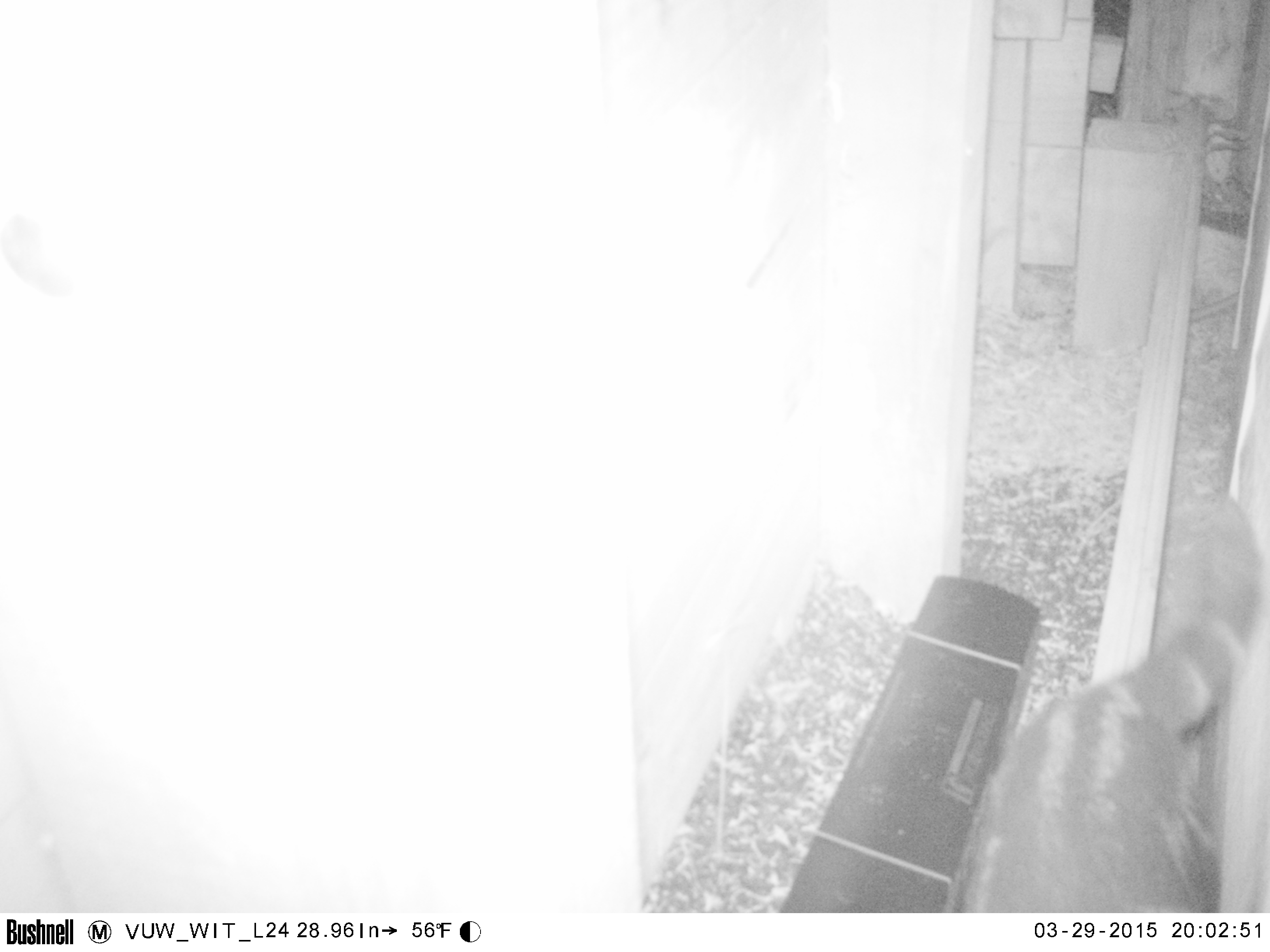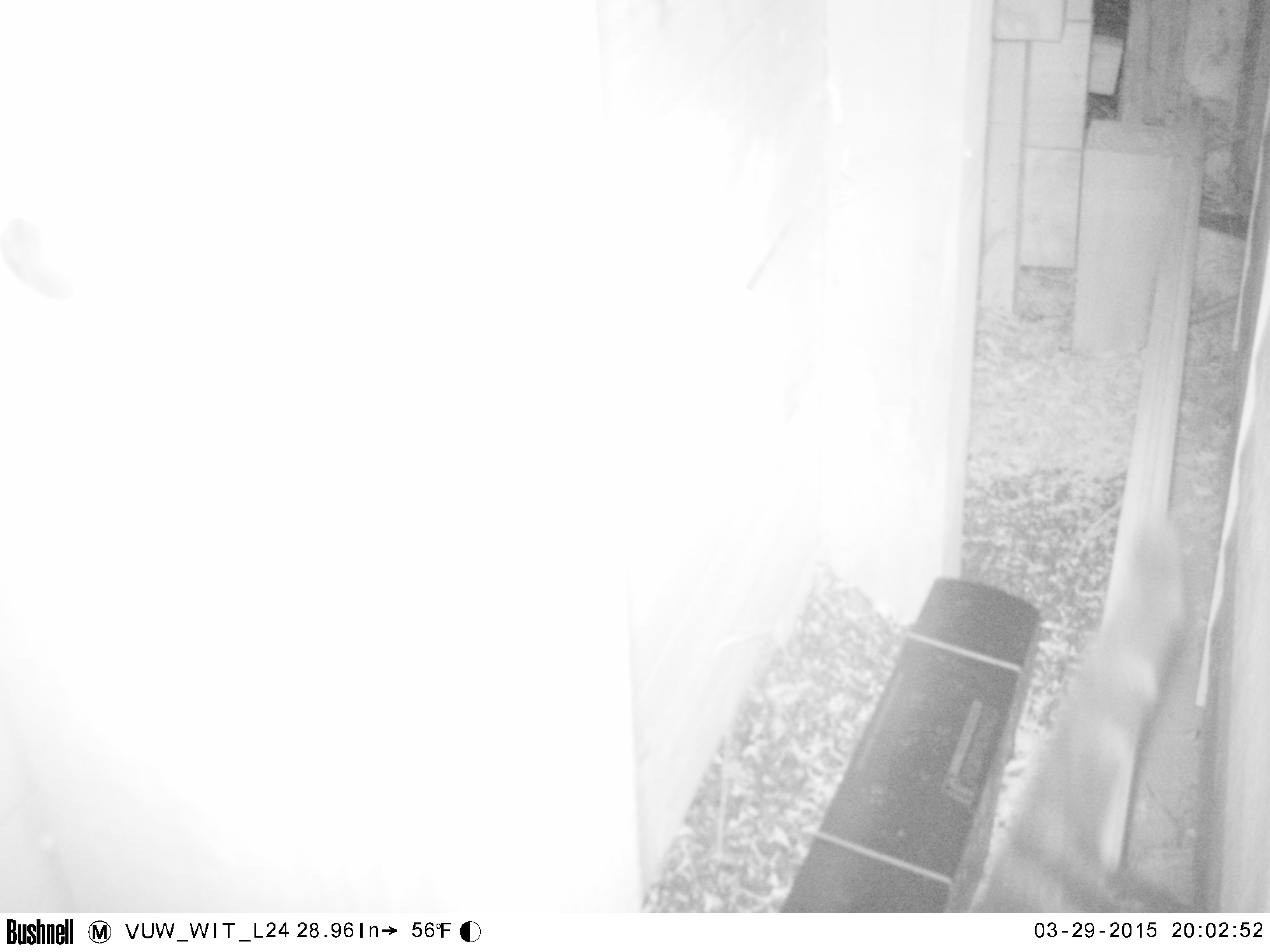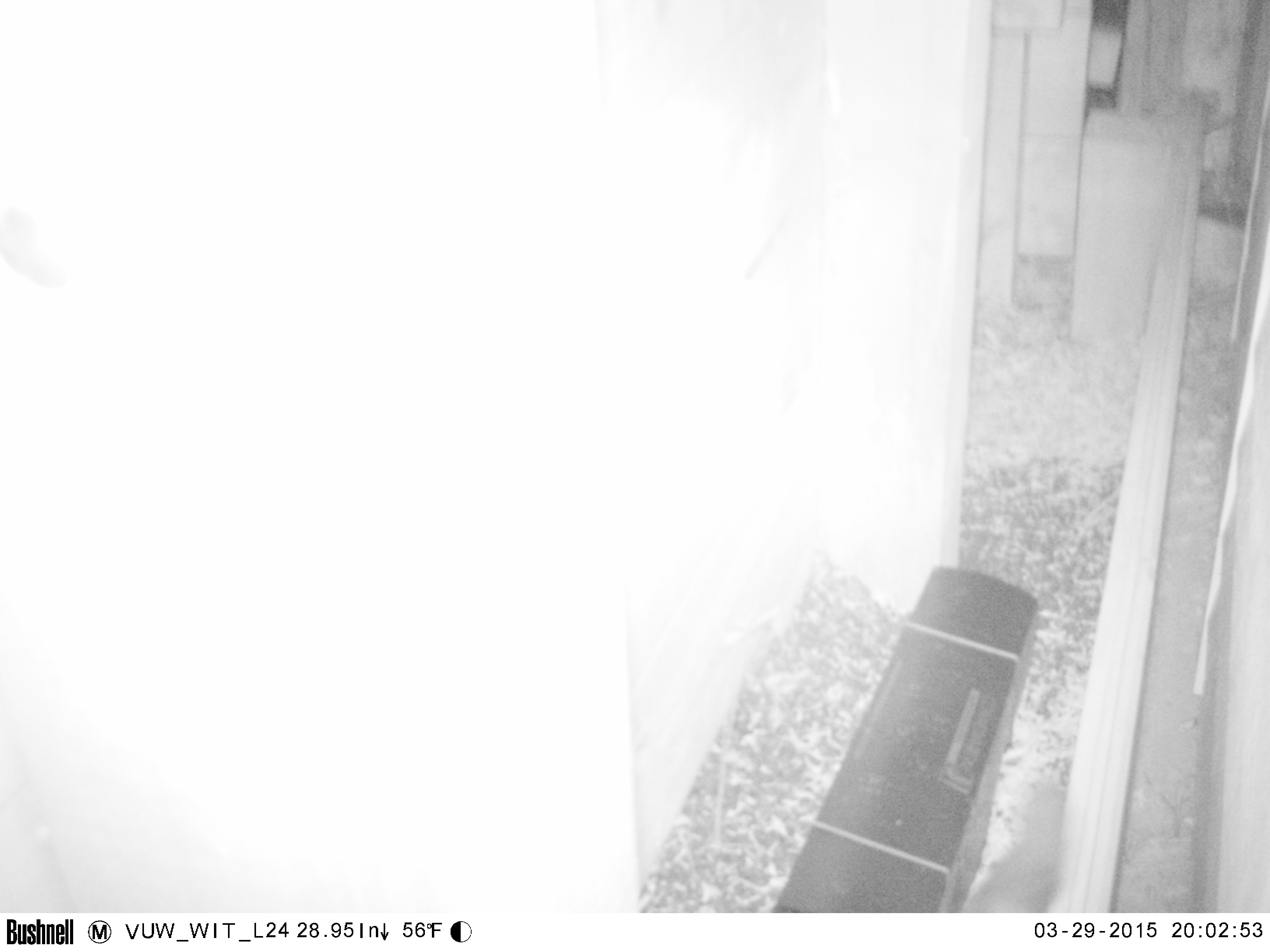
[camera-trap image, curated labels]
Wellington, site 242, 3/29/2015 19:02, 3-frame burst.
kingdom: Animalia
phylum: Chordata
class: Mammalia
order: Carnivora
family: Felidae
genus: Felis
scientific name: Felis catus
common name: cat